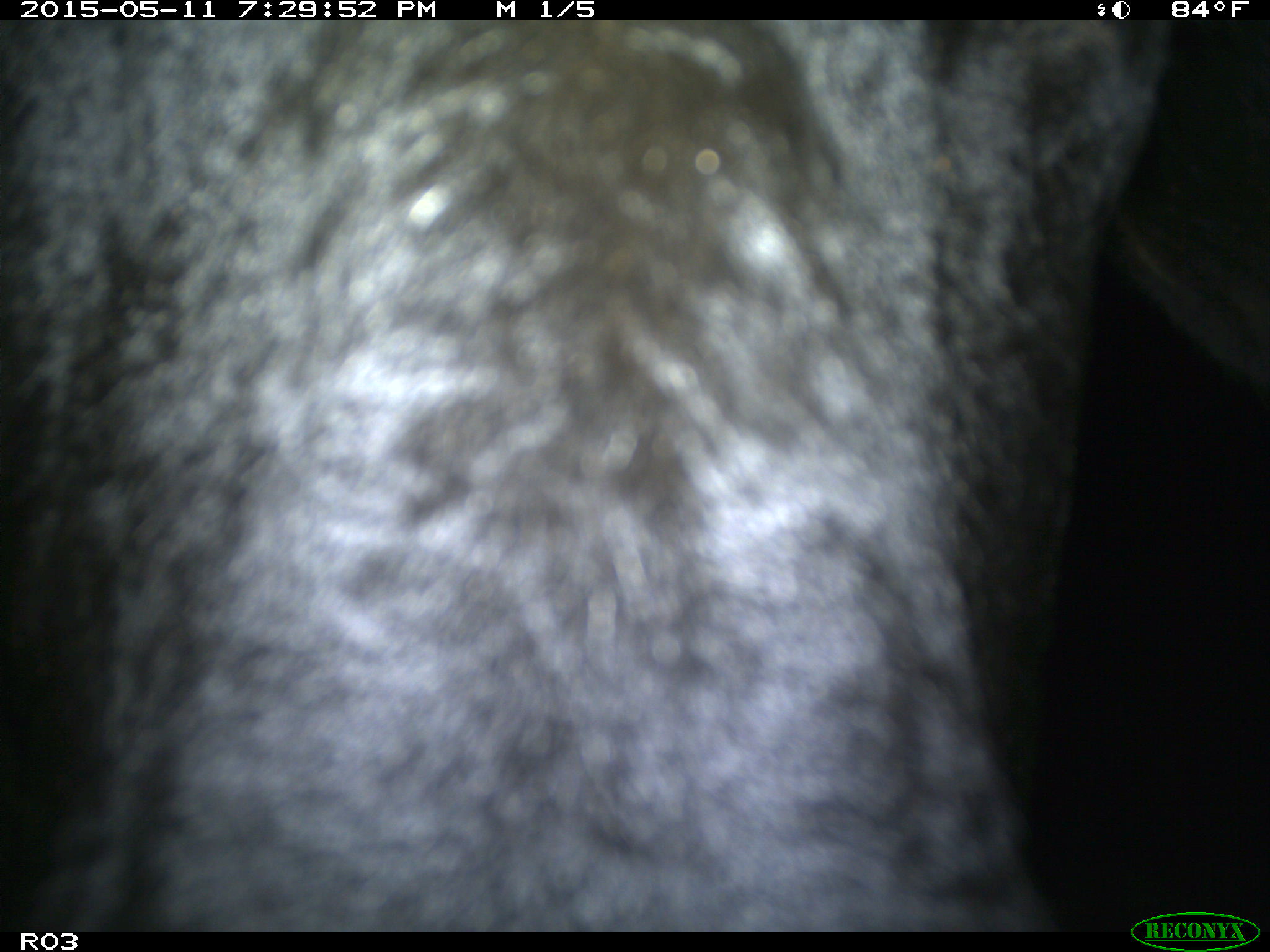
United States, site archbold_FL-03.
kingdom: Animalia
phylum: Chordata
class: Mammalia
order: Artiodactyla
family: Bovidae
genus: Bos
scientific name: Bos taurus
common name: domestic cow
Bos taurus (domestic cow).